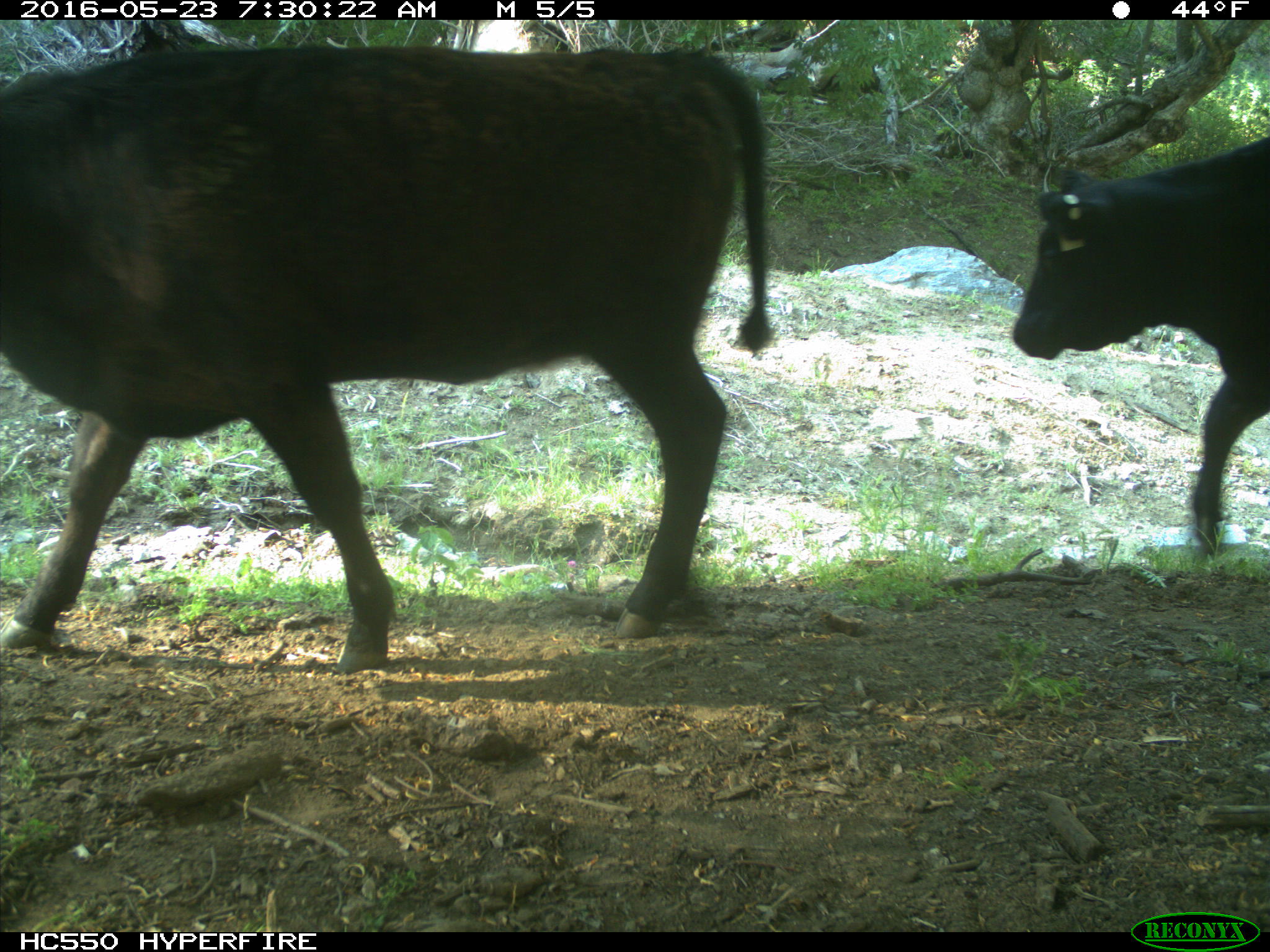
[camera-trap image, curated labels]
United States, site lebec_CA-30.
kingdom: Animalia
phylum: Chordata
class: Mammalia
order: Artiodactyla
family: Bovidae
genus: Bos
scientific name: Bos taurus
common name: domestic cow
Bos taurus (domestic cow).